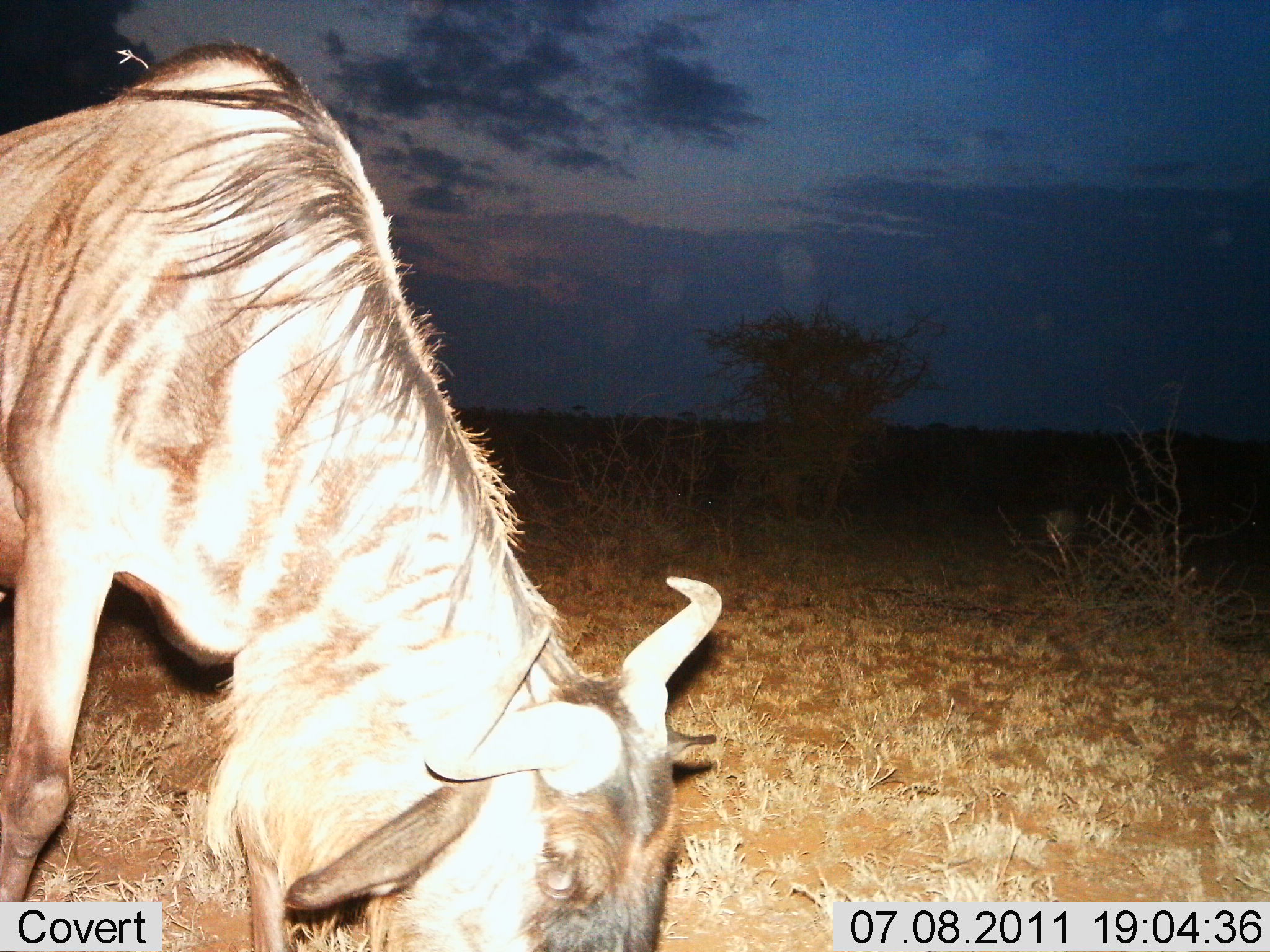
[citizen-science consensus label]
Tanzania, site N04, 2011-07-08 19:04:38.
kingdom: Animalia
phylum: Chordata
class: Mammalia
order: Artiodactyla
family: Bovidae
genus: Connochaetes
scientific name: Connochaetes taurinus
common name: blue wildebeest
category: wildebeest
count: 1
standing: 21%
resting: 0%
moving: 0%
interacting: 0%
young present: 0%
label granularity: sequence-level